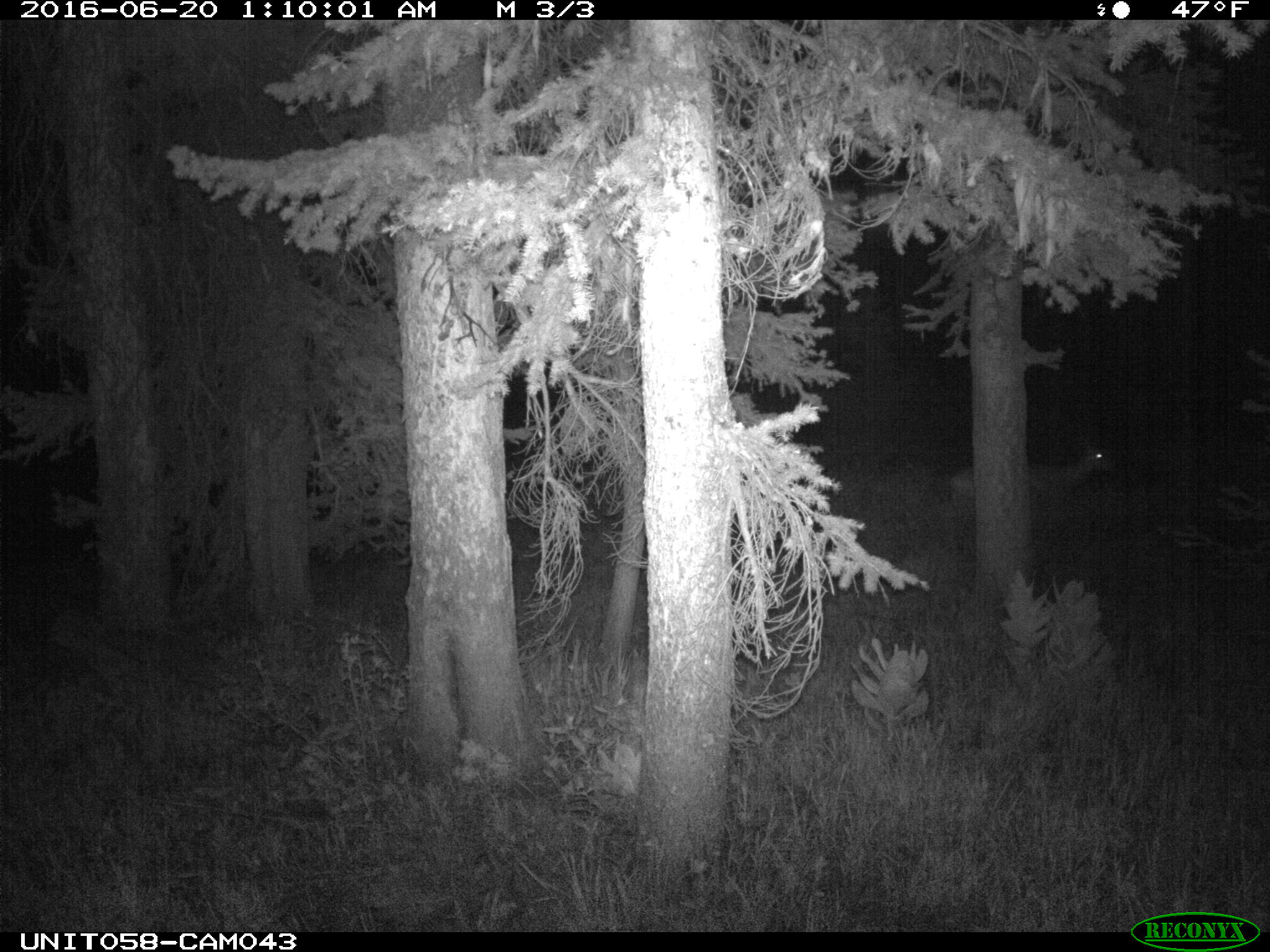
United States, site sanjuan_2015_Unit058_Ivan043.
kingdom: Animalia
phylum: Chordata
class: Mammalia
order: Artiodactyla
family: Cervidae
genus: Odocoileus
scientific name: Odocoileus hemionus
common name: mule deer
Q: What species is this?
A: Odocoileus hemionus (mule deer).